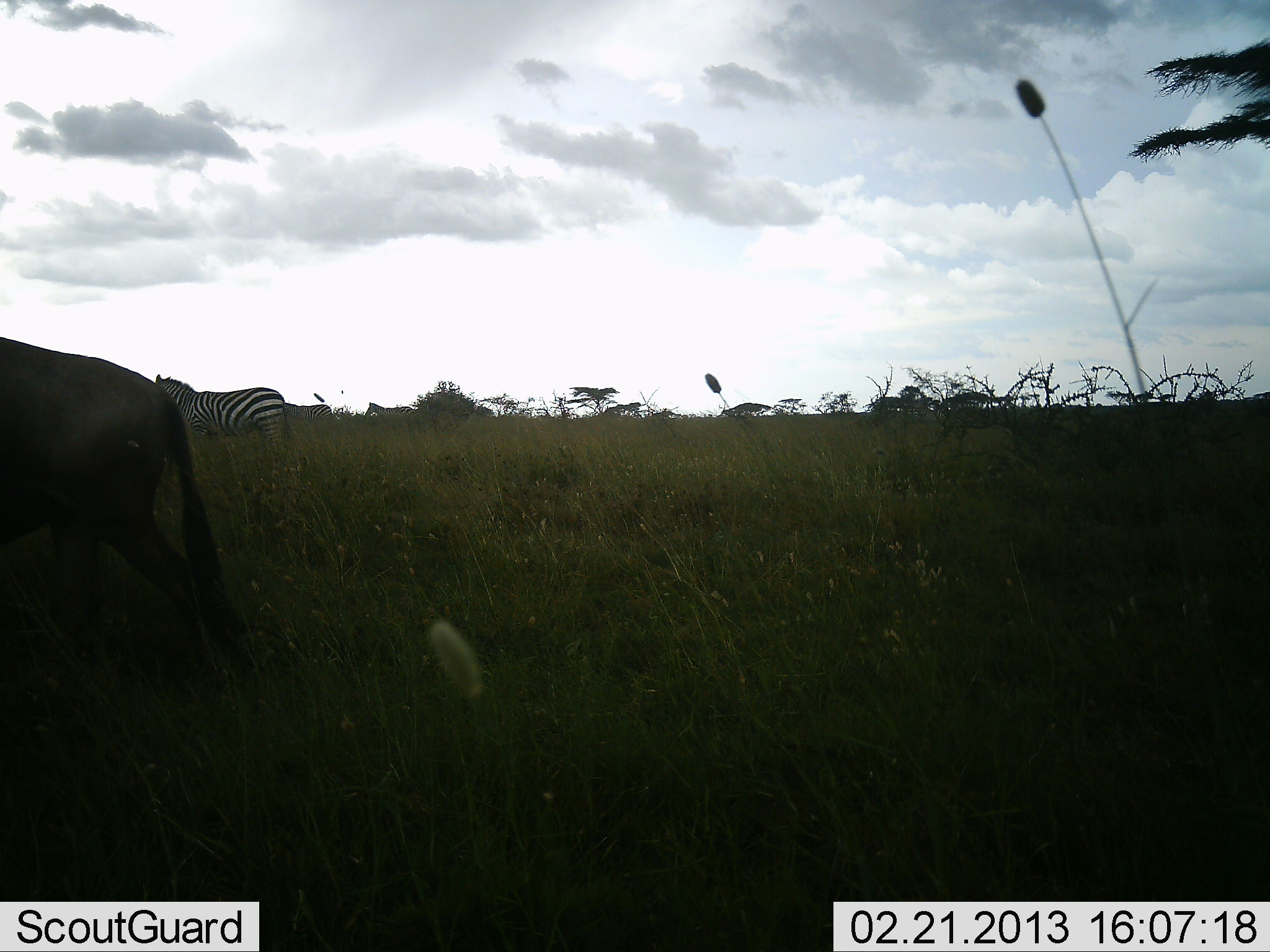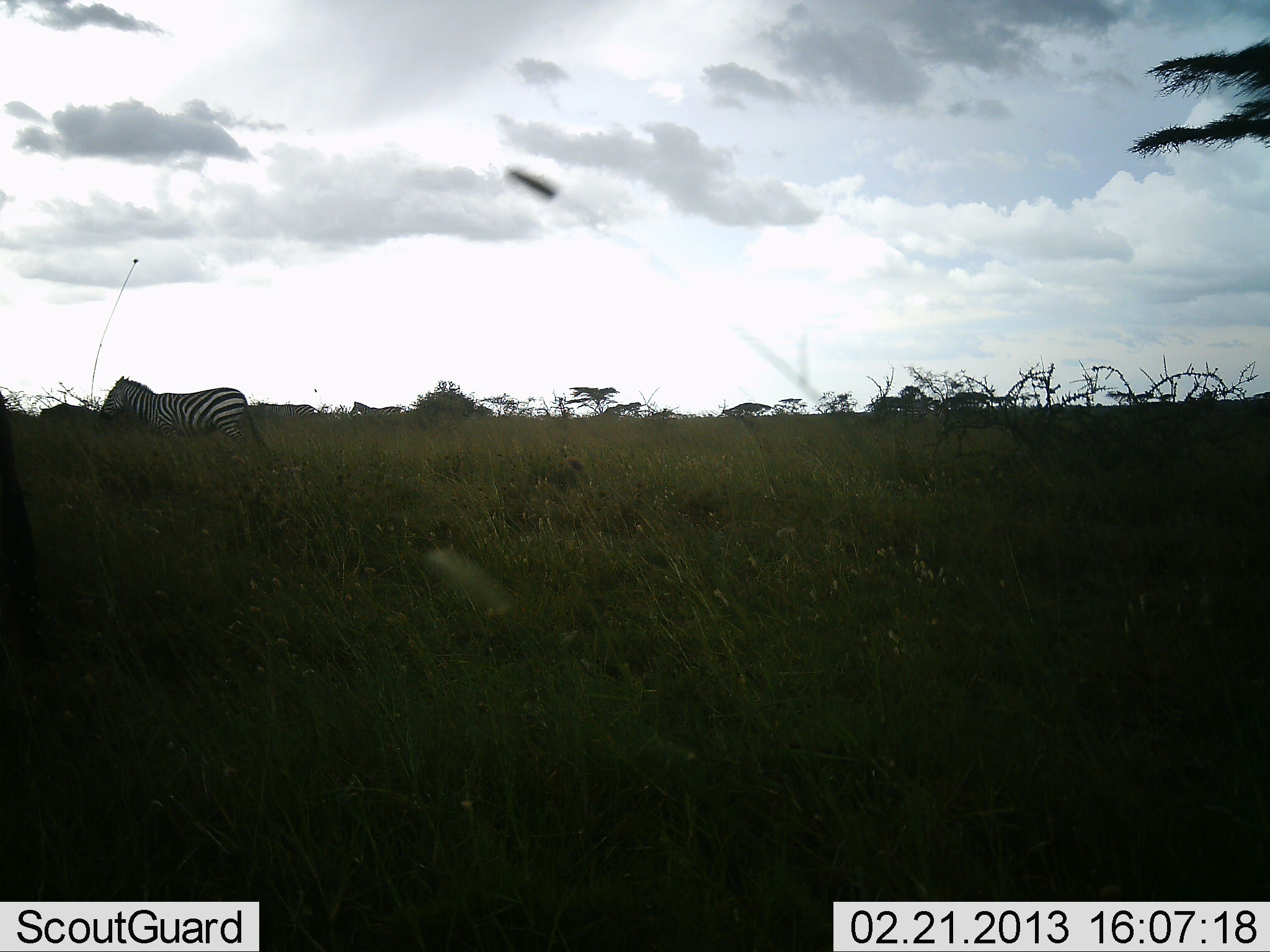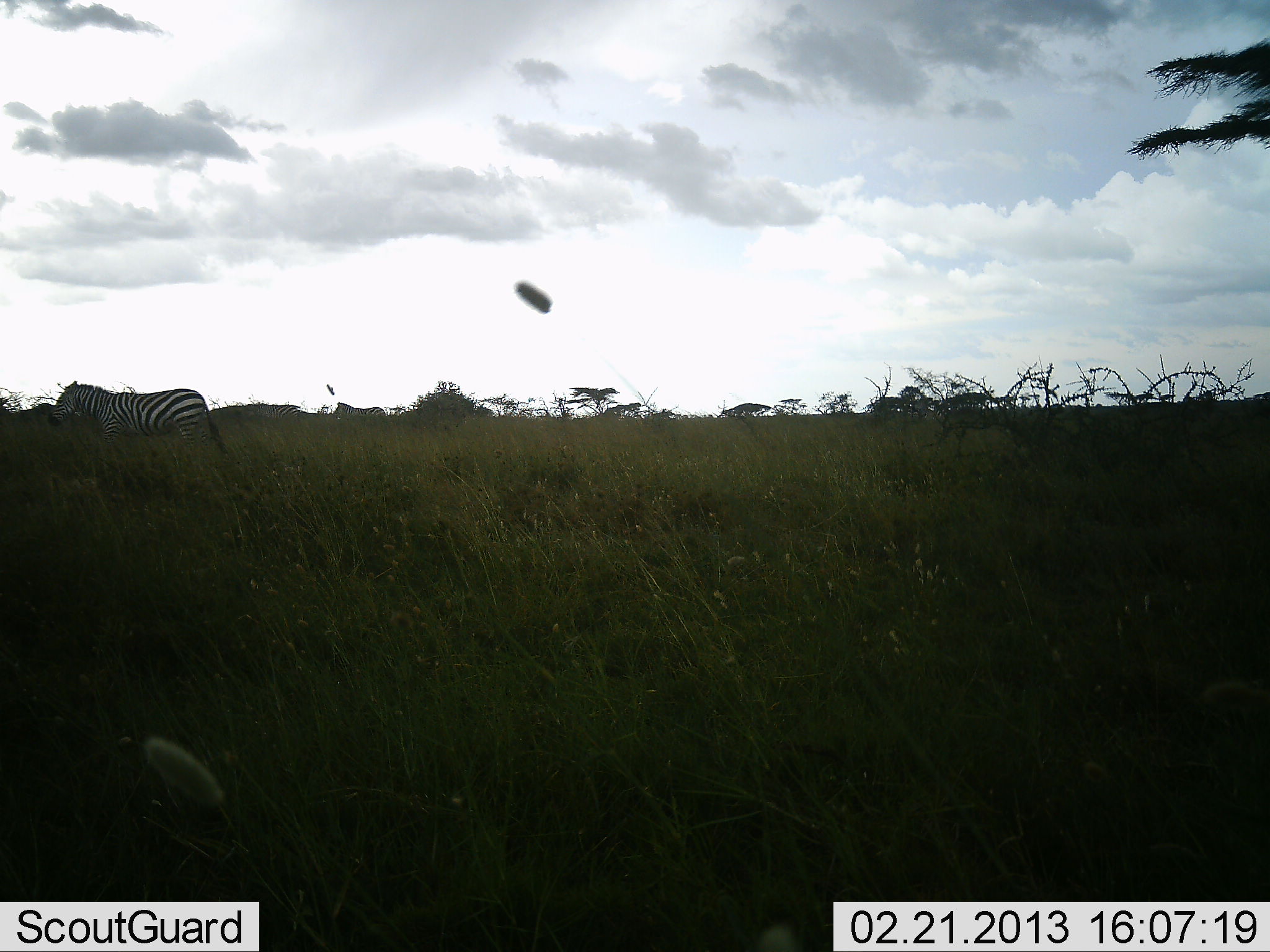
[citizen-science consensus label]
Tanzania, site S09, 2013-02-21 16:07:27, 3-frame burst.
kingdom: Animalia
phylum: Chordata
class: Mammalia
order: Artiodactyla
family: Bovidae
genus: Connochaetes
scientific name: Connochaetes taurinus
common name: blue wildebeest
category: wildebeest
Wildebeest (blue wildebeest) (Connochaetes taurinus), count 1. Behavior (volunteer vote fractions): standing 0%, resting 0%, moving 100%, interacting 0%. Young present (vote fraction): 0%. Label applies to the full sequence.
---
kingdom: Animalia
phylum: Chordata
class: Mammalia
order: Perissodactyla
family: Equidae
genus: Equus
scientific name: Equus quagga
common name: plains zebra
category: zebra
Zebra (plains zebra) (Equus quagga), count 2. Behavior (volunteer vote fractions): standing 17%, resting 0%, moving 88%, interacting 0%. Young present (vote fraction): 0%. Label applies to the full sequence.